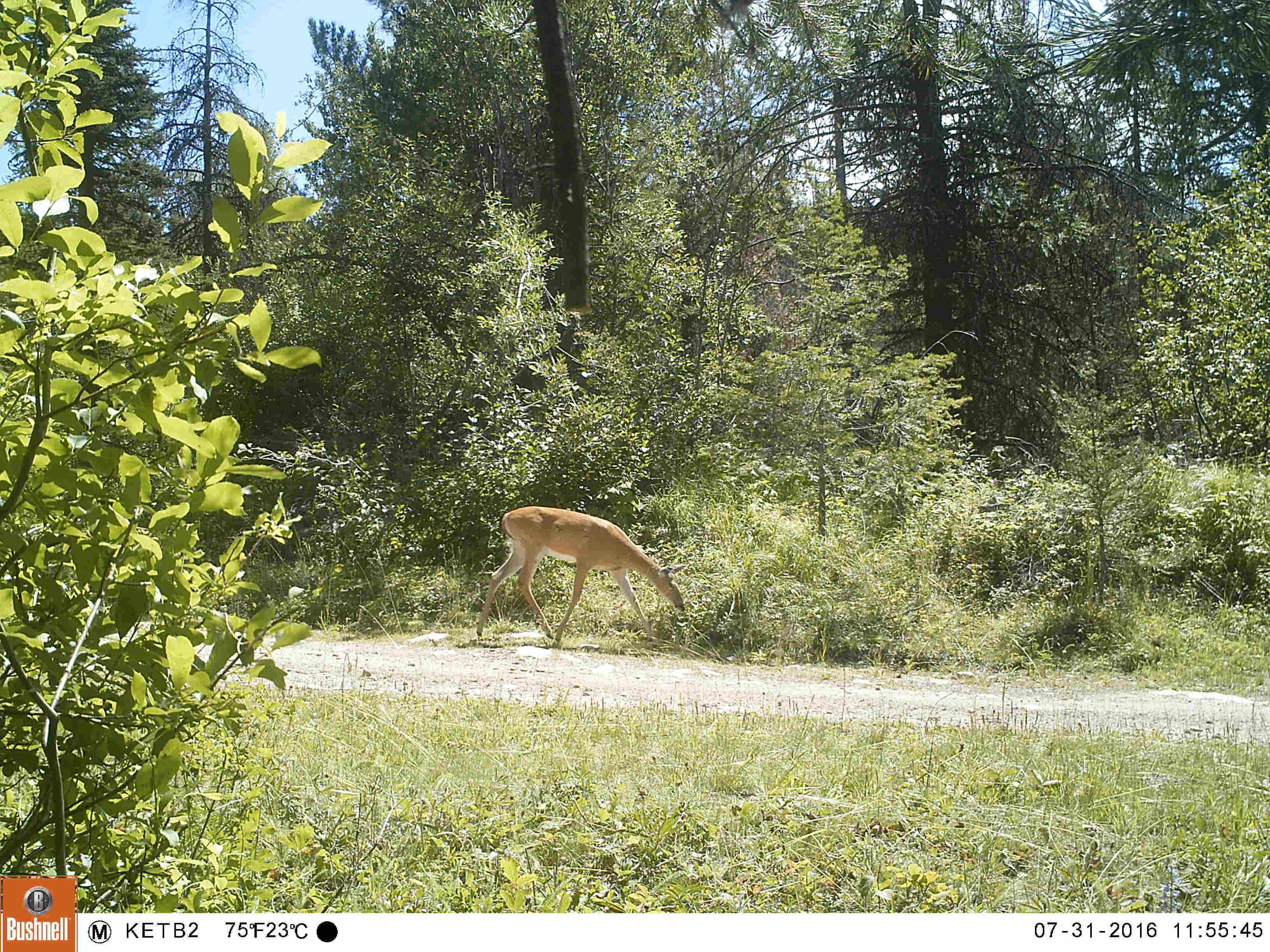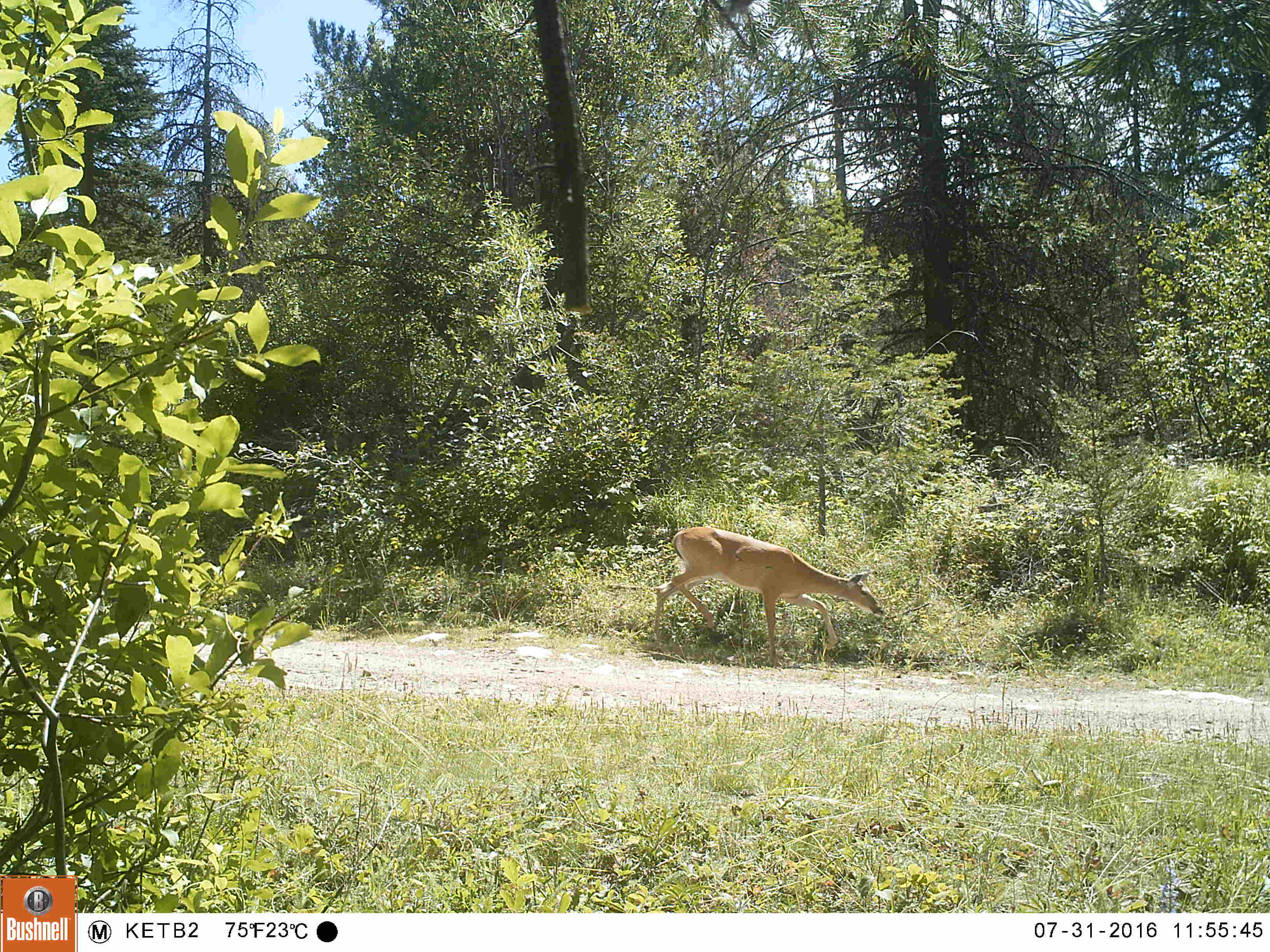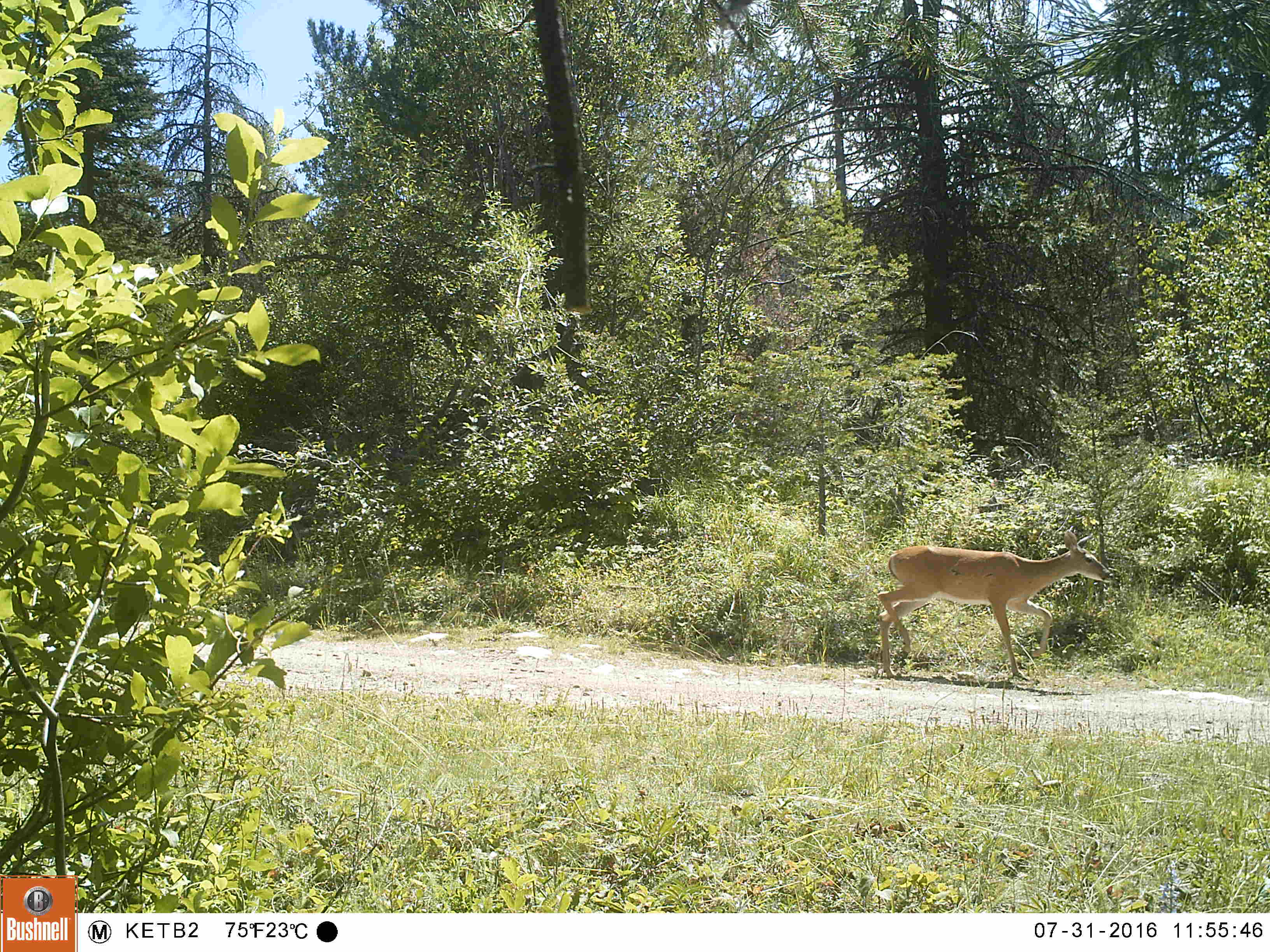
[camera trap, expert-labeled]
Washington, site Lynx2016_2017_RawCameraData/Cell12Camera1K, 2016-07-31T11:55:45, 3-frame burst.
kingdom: Animalia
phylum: Chordata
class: Mammalia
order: Artiodactyla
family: Cervidae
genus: Odocoileus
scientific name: Odocoileus virginianus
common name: white-tailed deer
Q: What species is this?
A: Odocoileus virginianus (white-tailed deer).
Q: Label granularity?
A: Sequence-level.